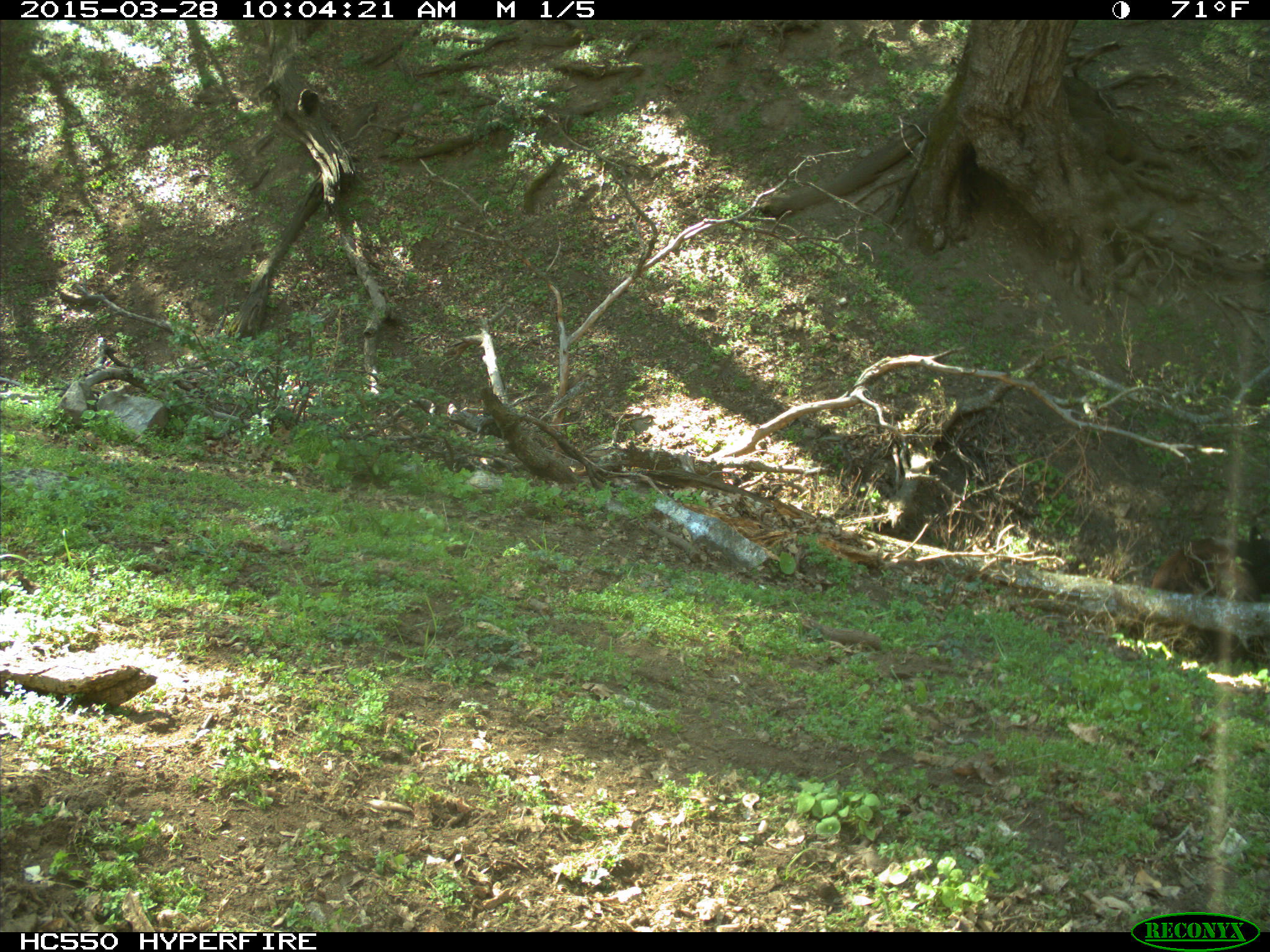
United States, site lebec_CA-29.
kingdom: Animalia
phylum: Chordata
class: Mammalia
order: Artiodactyla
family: Bovidae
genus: Bos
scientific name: Bos taurus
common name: domestic cow